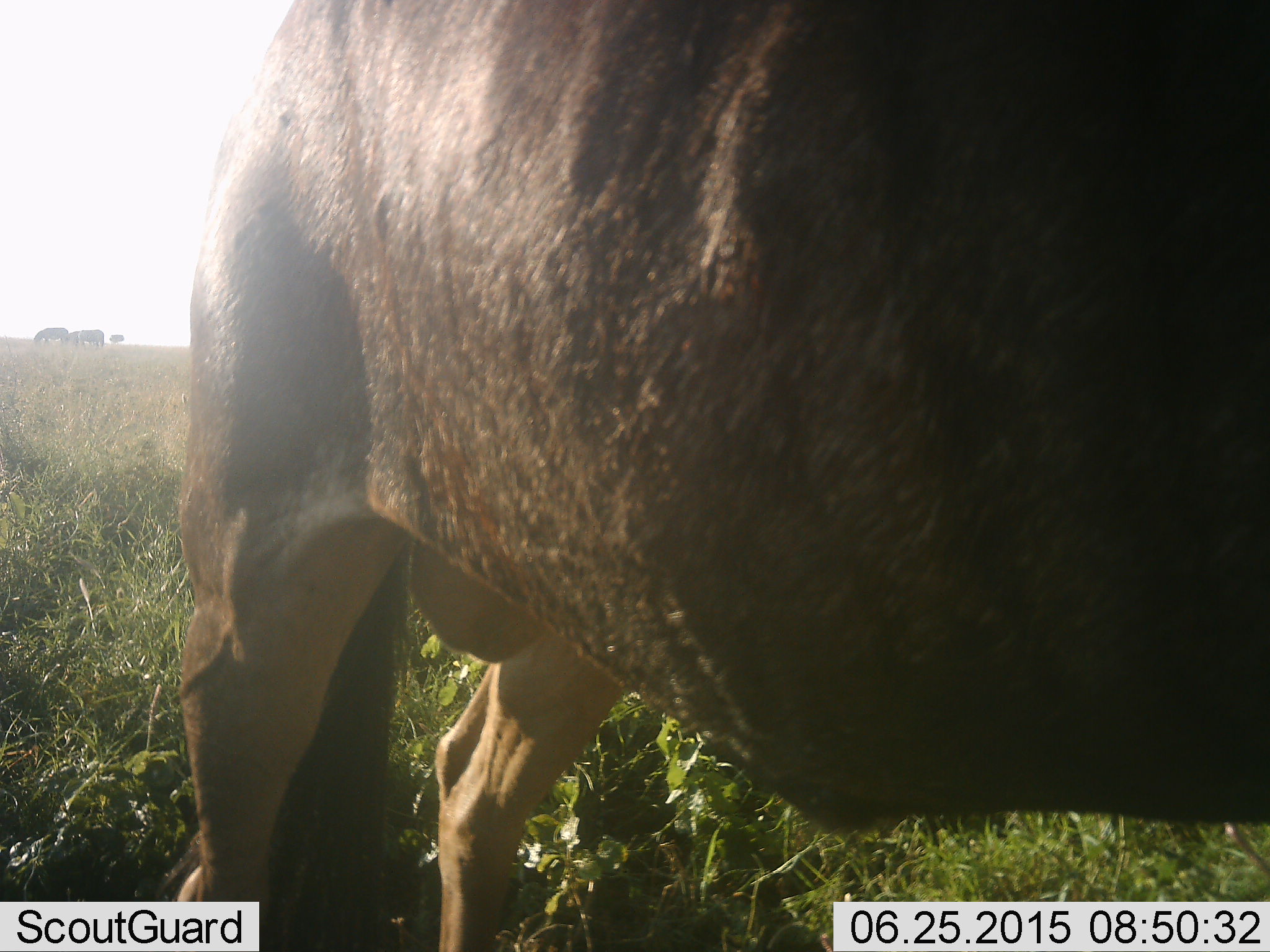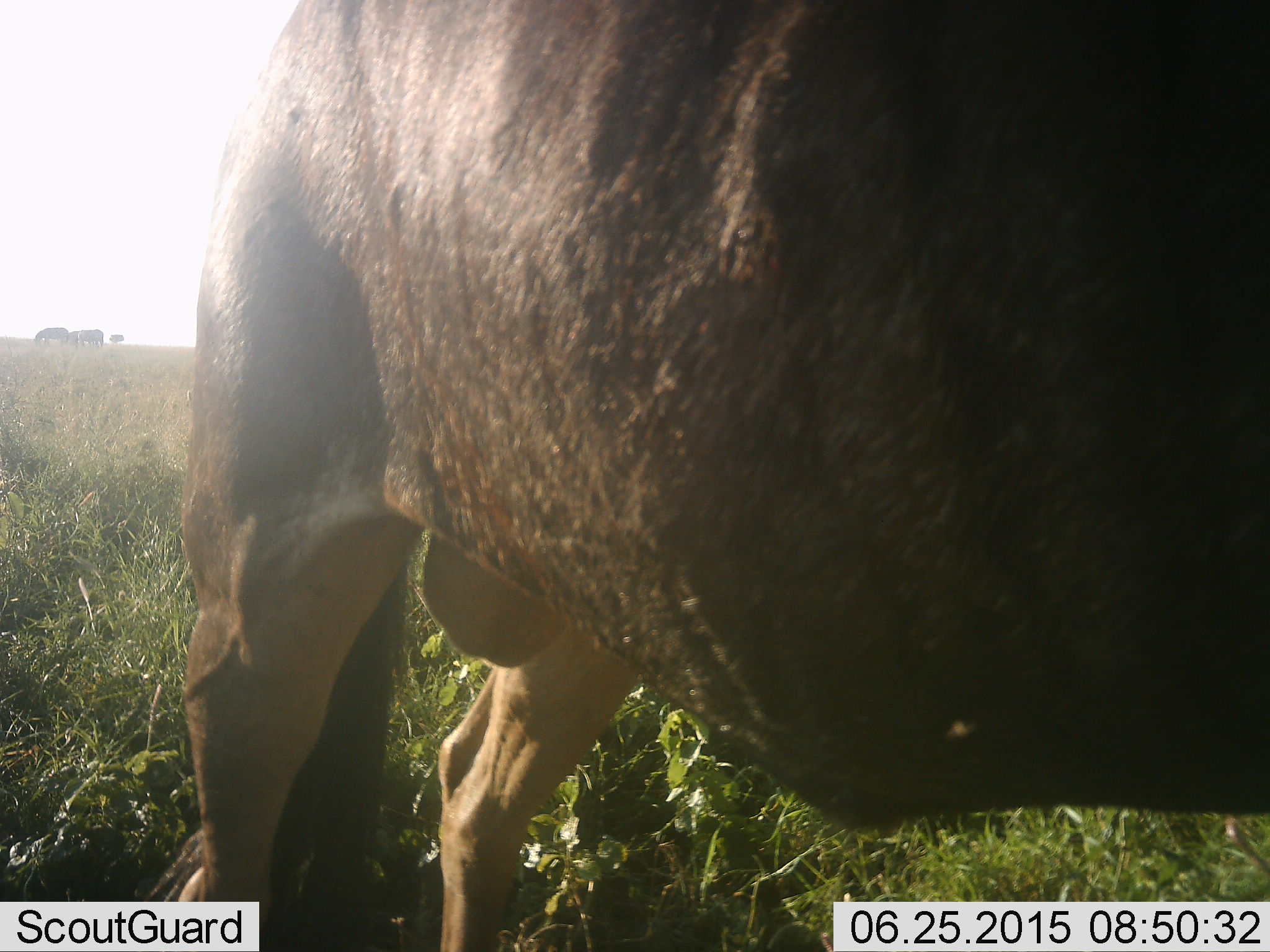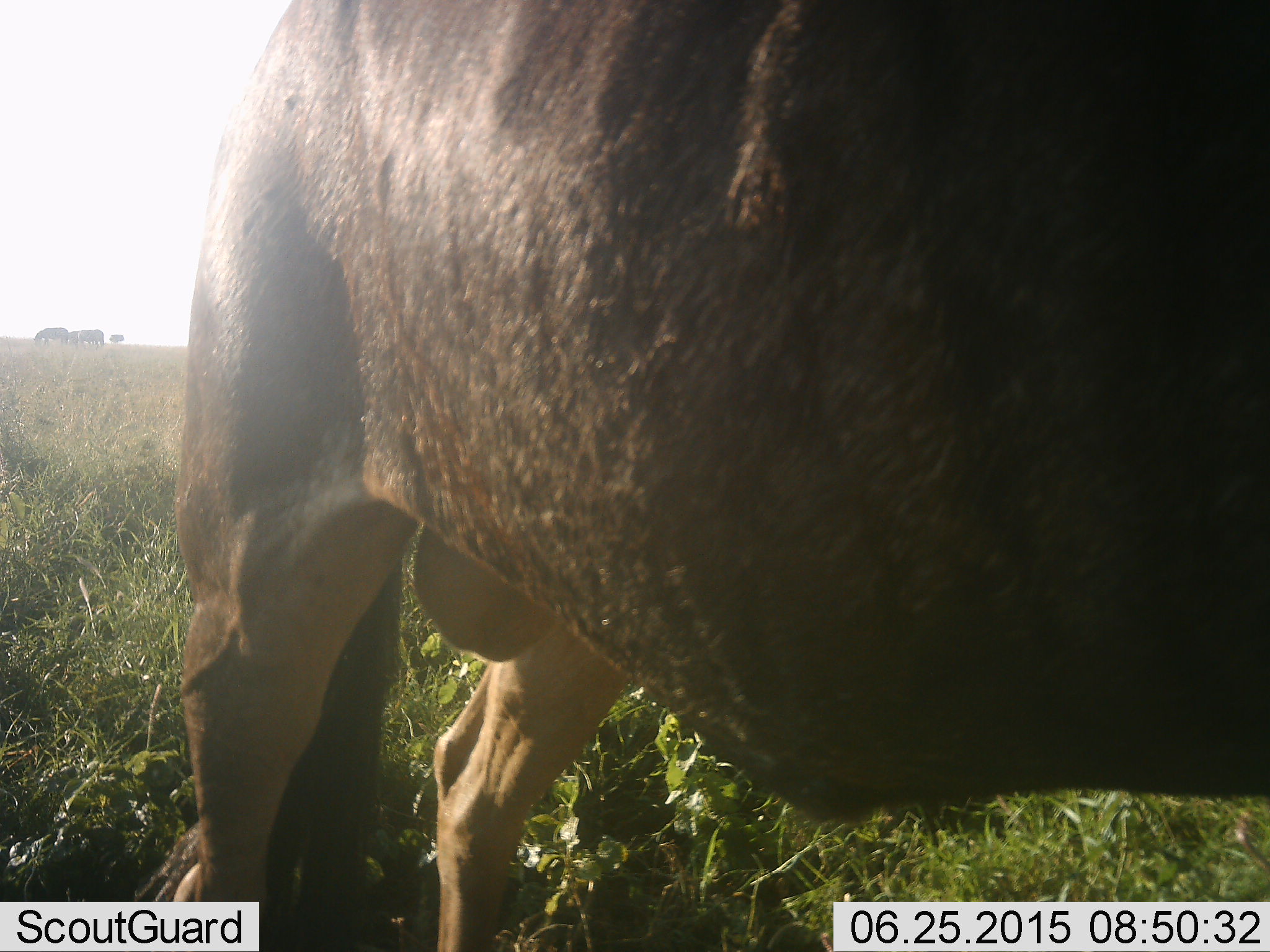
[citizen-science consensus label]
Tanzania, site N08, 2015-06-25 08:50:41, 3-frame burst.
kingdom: Animalia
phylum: Chordata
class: Mammalia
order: Artiodactyla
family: Bovidae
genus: Connochaetes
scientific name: Connochaetes taurinus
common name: blue wildebeest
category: wildebeest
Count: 1.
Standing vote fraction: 100%.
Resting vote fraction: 0%.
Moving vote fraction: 8%.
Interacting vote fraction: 0%.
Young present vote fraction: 0%.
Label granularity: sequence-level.